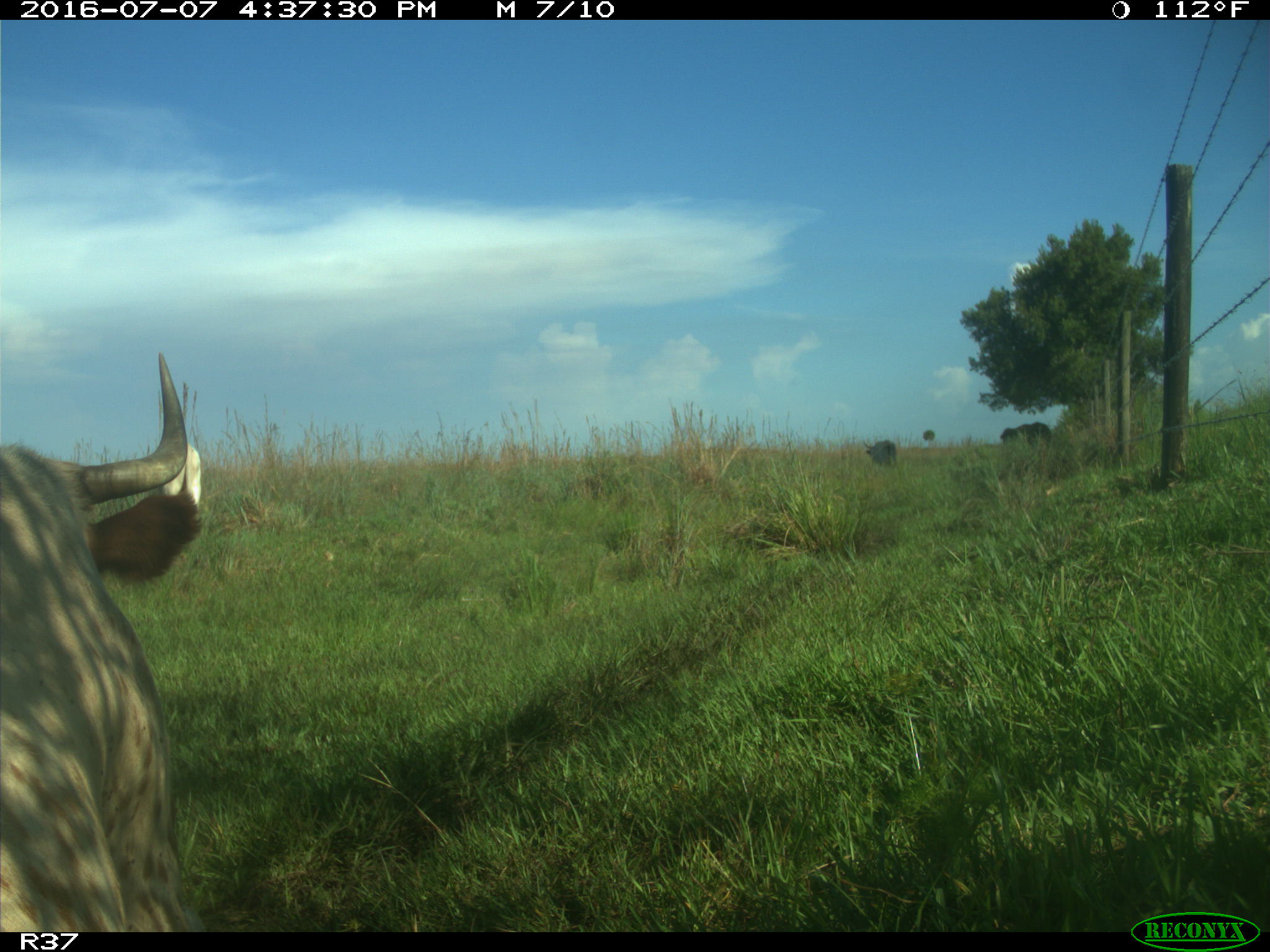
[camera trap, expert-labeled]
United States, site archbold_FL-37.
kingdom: Animalia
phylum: Chordata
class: Mammalia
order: Artiodactyla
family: Bovidae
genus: Bos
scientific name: Bos taurus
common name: domestic cow